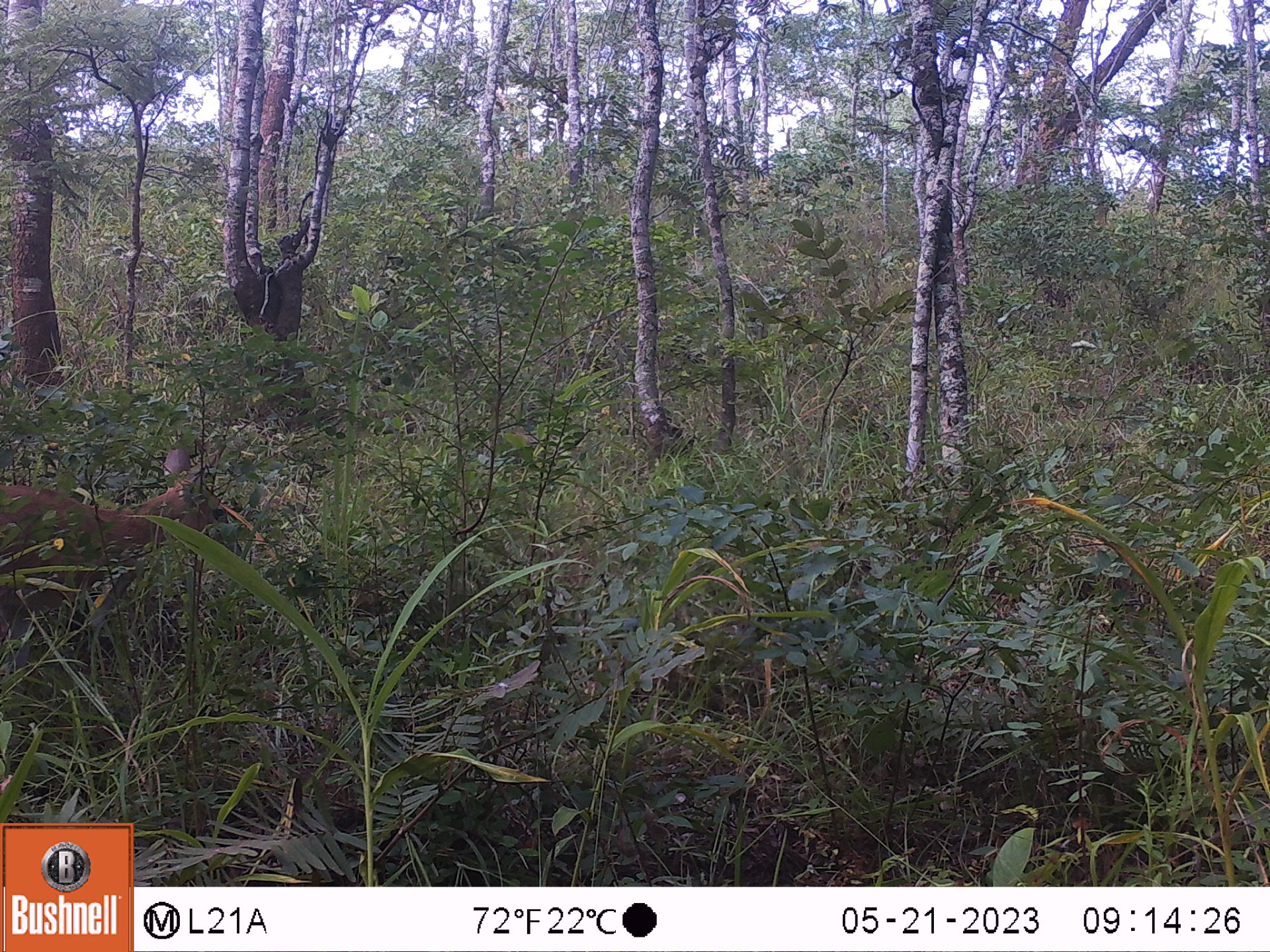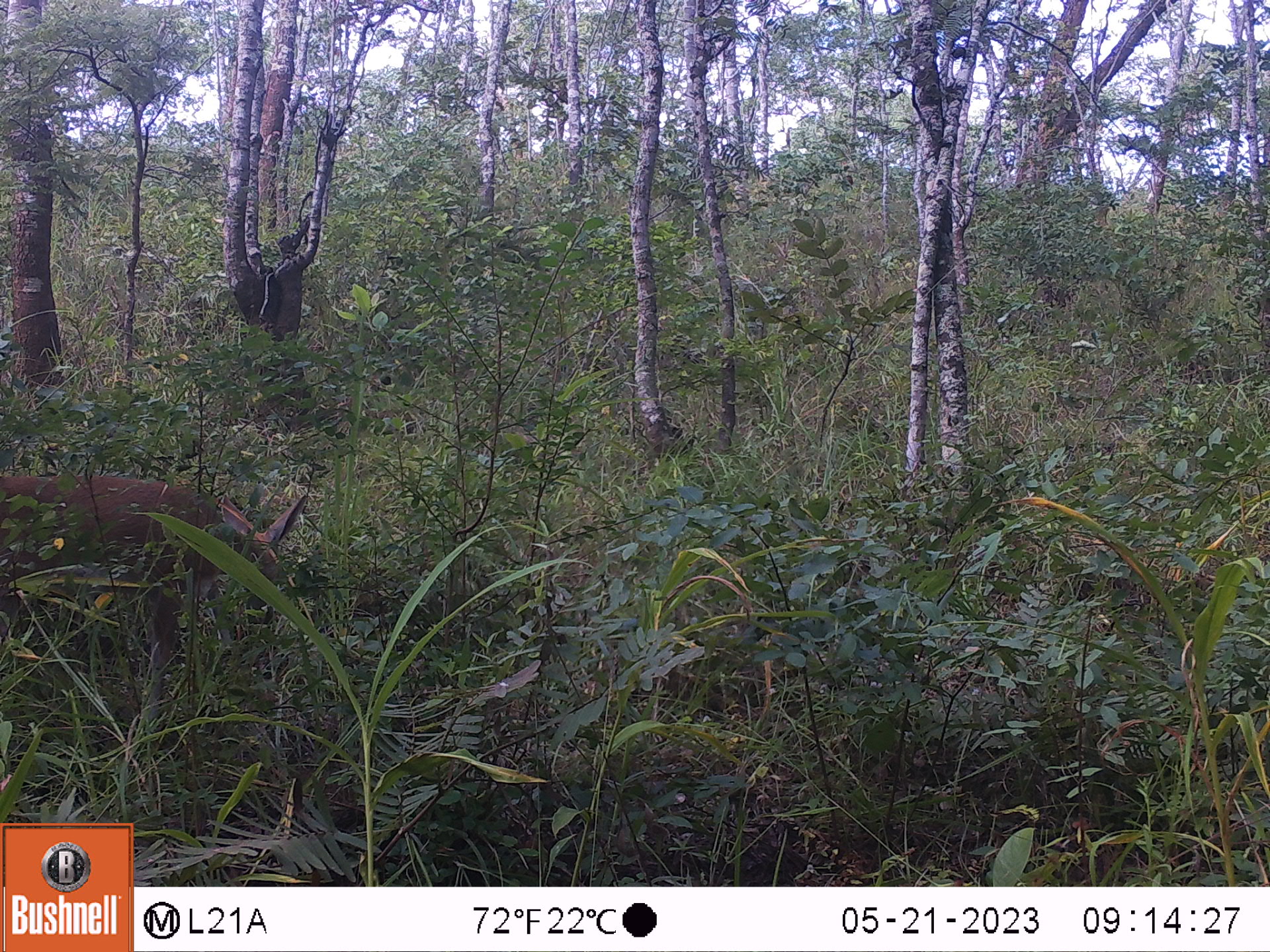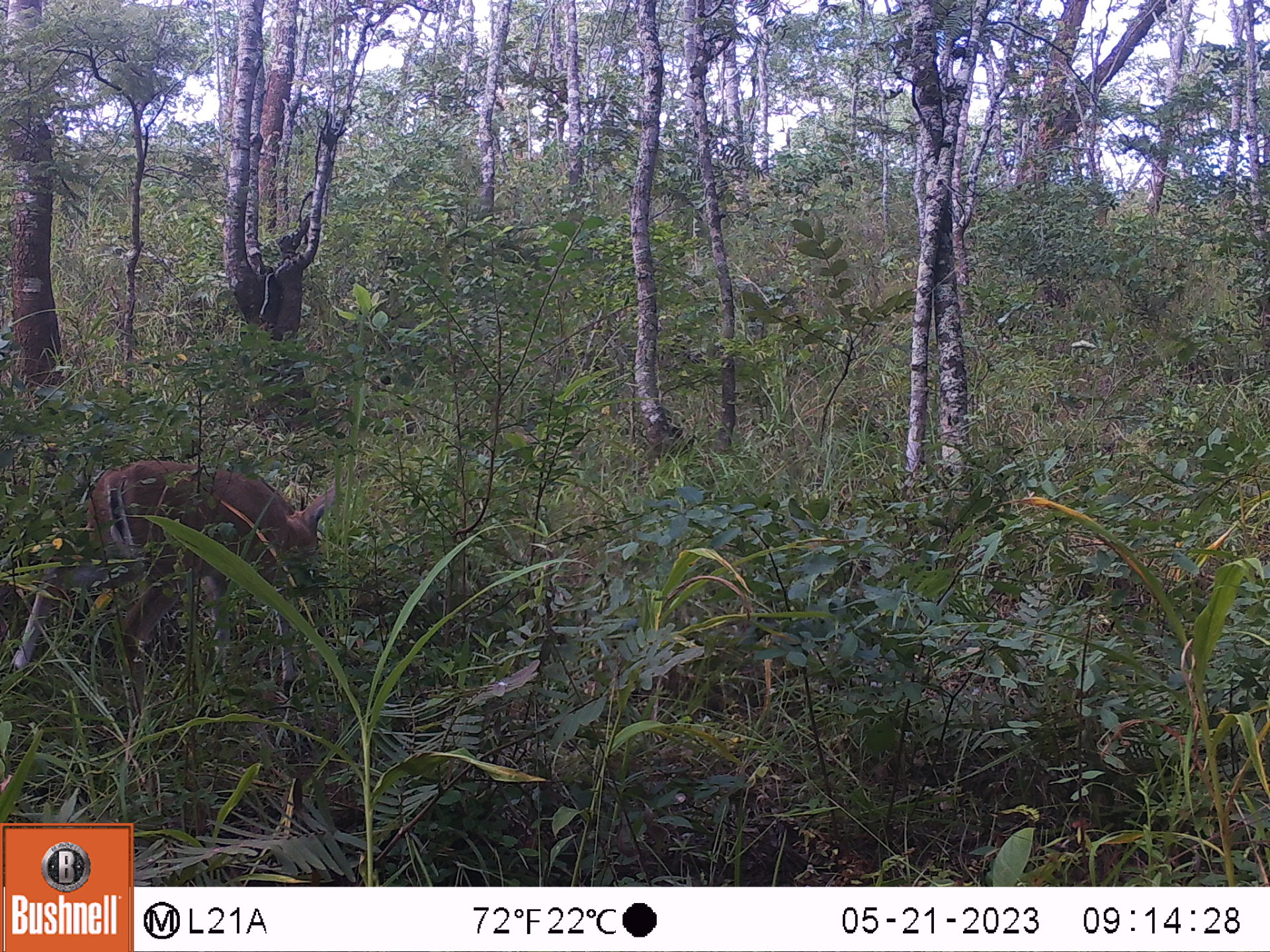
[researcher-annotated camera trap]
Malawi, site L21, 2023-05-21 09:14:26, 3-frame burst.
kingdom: Animalia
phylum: Chordata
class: Mammalia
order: Artiodactyla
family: Bovidae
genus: Sylvicapra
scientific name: Sylvicapra grimmia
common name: common duiker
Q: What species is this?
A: Common duiker (Sylvicapra grimmia).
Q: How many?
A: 1.